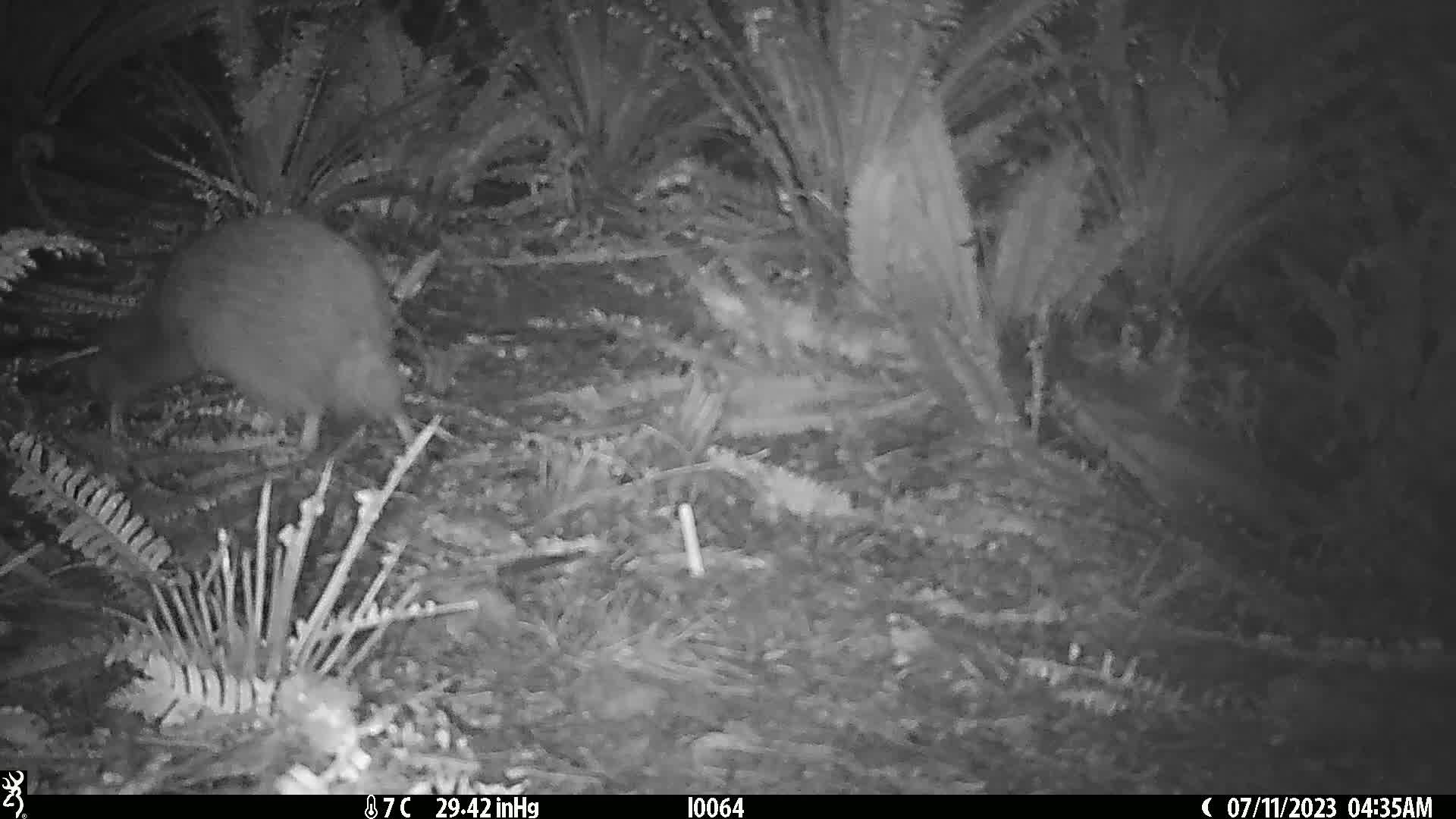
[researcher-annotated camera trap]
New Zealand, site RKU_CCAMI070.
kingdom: Animalia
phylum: Chordata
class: Aves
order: Apterygiformes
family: Apterygidae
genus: Apteryx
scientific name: Apteryx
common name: kiwi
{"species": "kiwi (Apteryx)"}